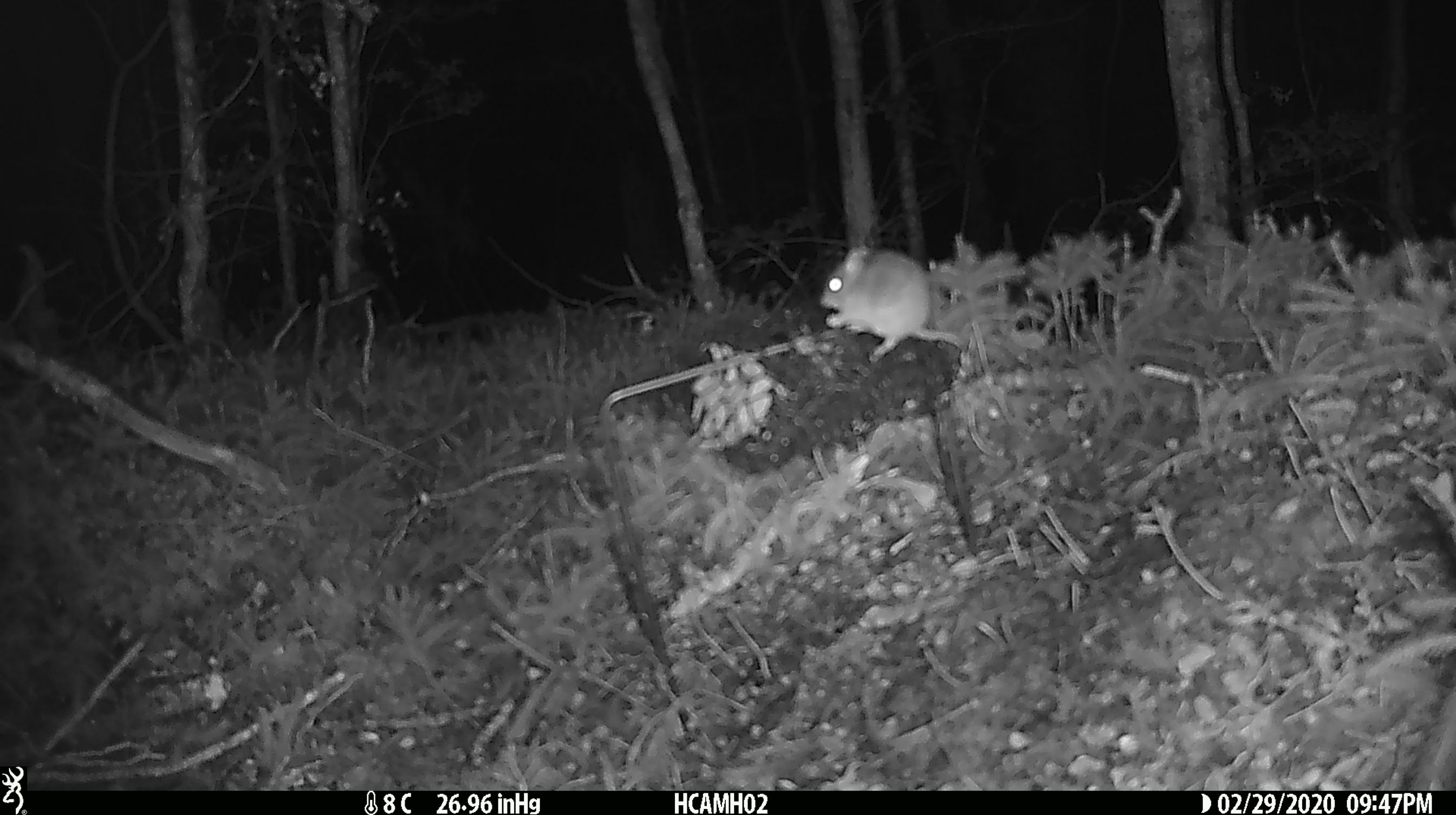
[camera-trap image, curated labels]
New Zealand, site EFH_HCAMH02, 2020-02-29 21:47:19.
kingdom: Animalia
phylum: Chordata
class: Mammalia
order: Rodentia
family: Muridae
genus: Mus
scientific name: Mus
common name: mouse